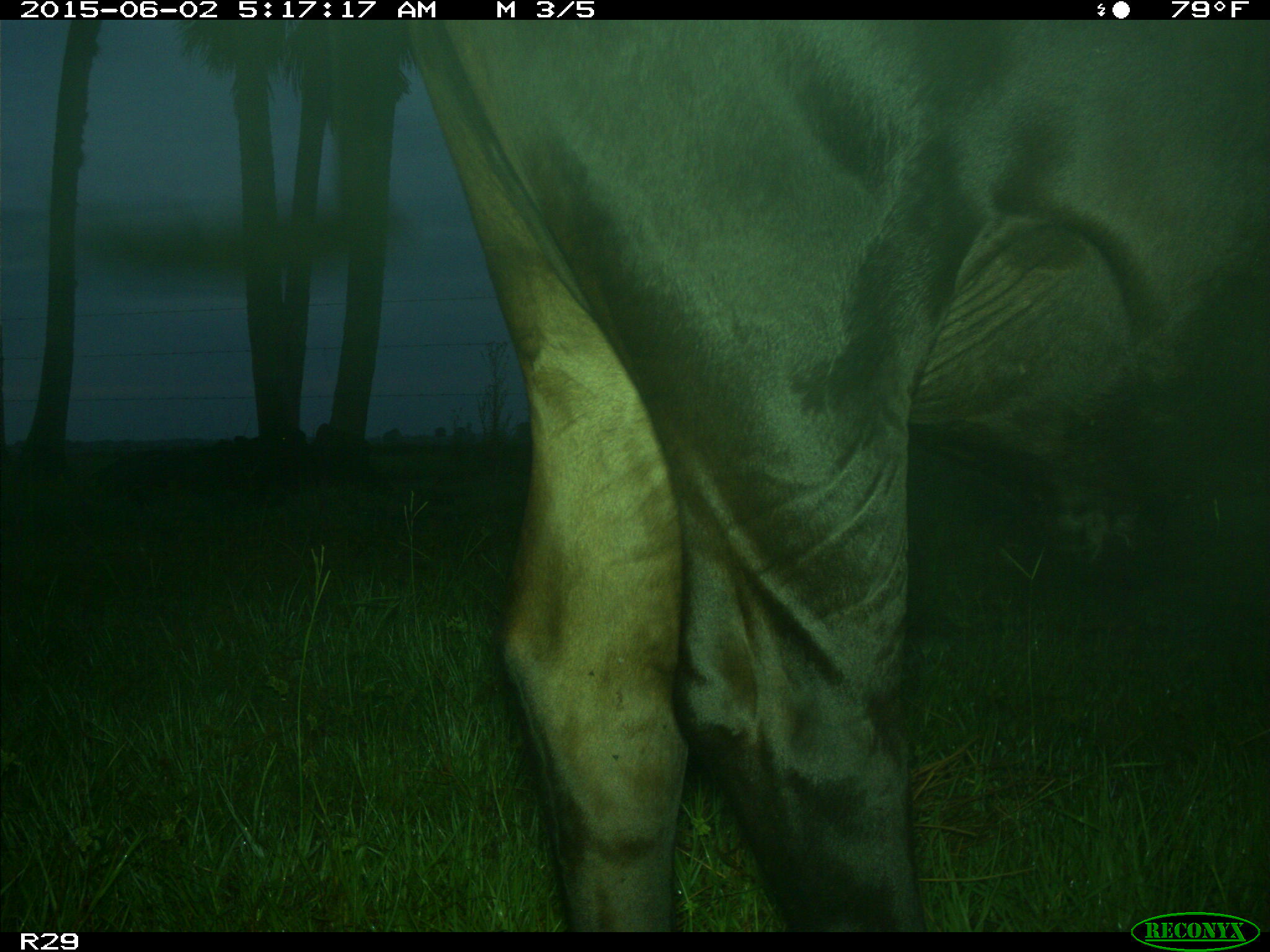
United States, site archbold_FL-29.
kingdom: Animalia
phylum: Chordata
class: Mammalia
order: Artiodactyla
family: Bovidae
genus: Bos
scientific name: Bos taurus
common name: domestic cow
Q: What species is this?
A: Bos taurus (domestic cow).